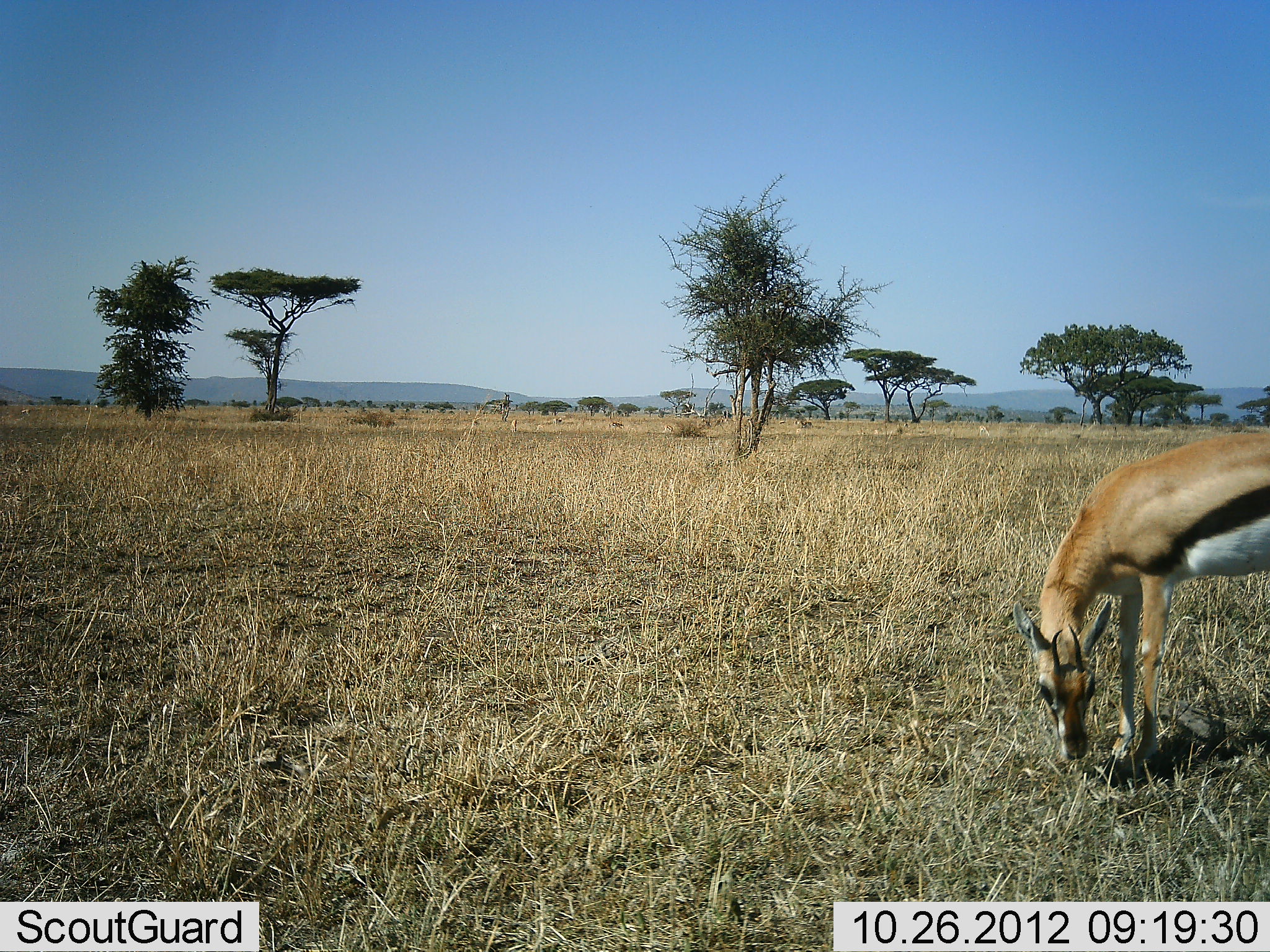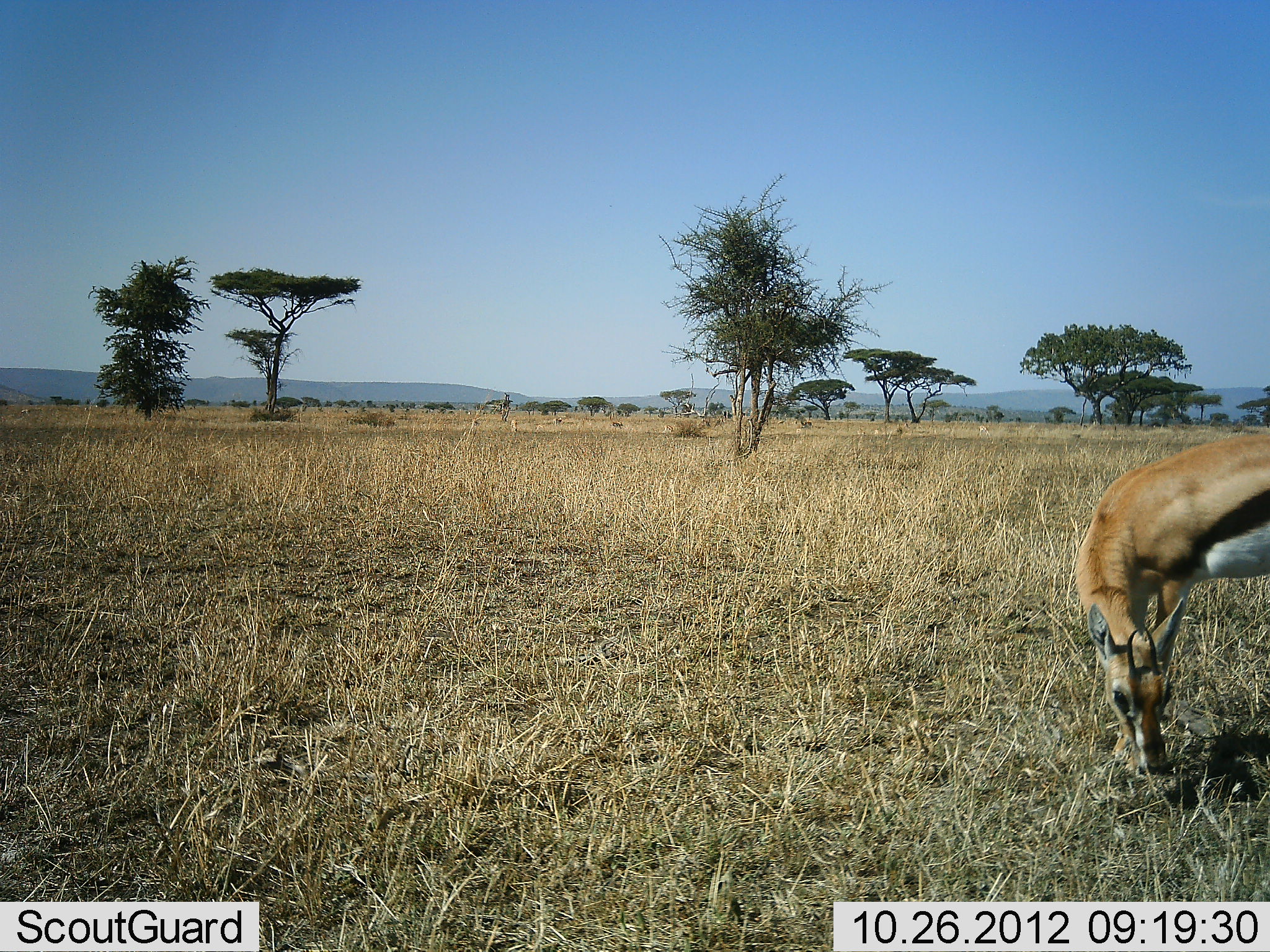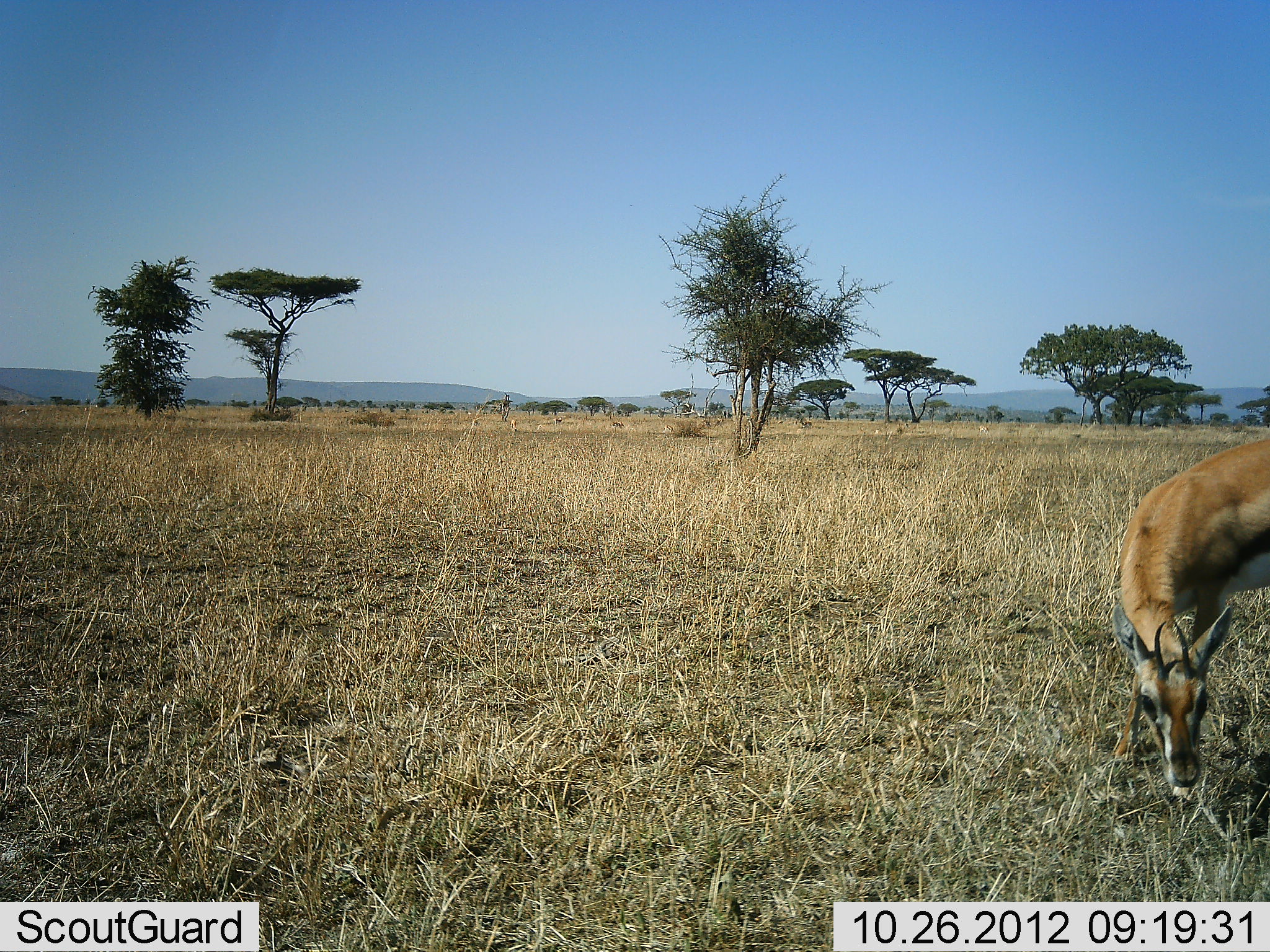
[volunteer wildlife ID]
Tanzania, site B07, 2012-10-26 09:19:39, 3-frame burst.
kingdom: Animalia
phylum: Chordata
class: Mammalia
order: Artiodactyla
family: Bovidae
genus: Eudorcas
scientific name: Eudorcas thomsonii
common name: thomson's gazelle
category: gazellethomsons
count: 1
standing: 40%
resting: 0%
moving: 10%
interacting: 0%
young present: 0%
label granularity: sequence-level